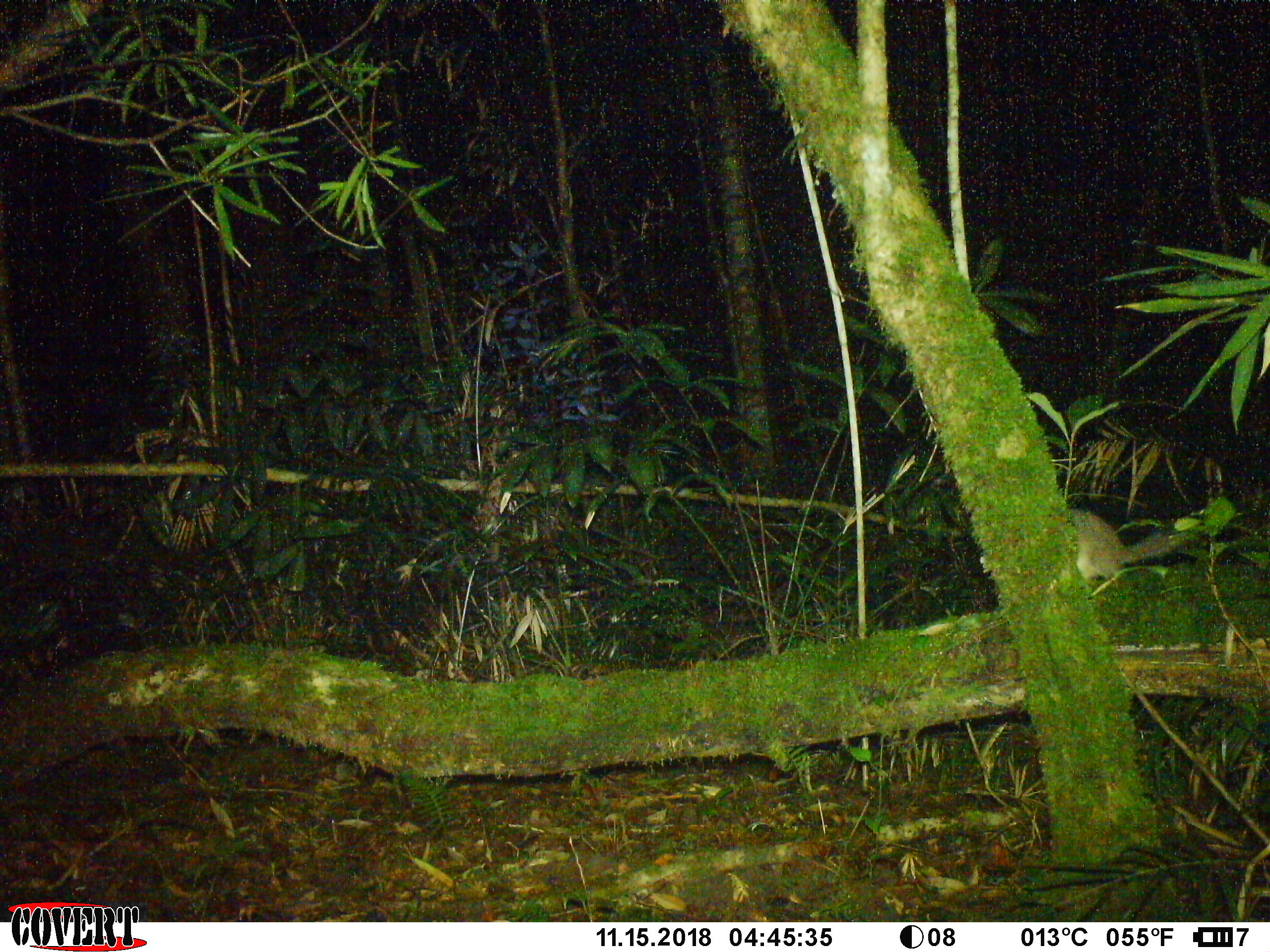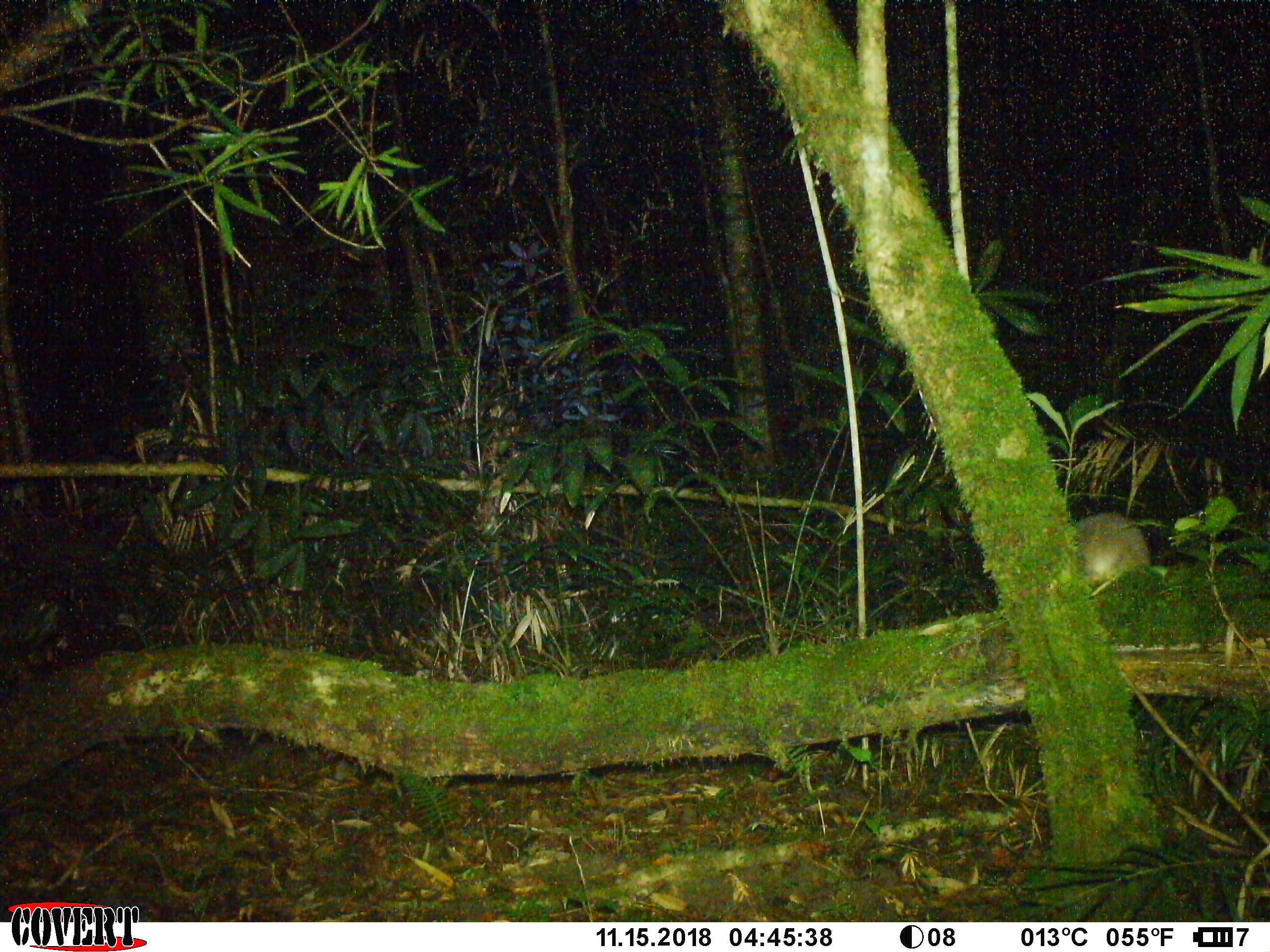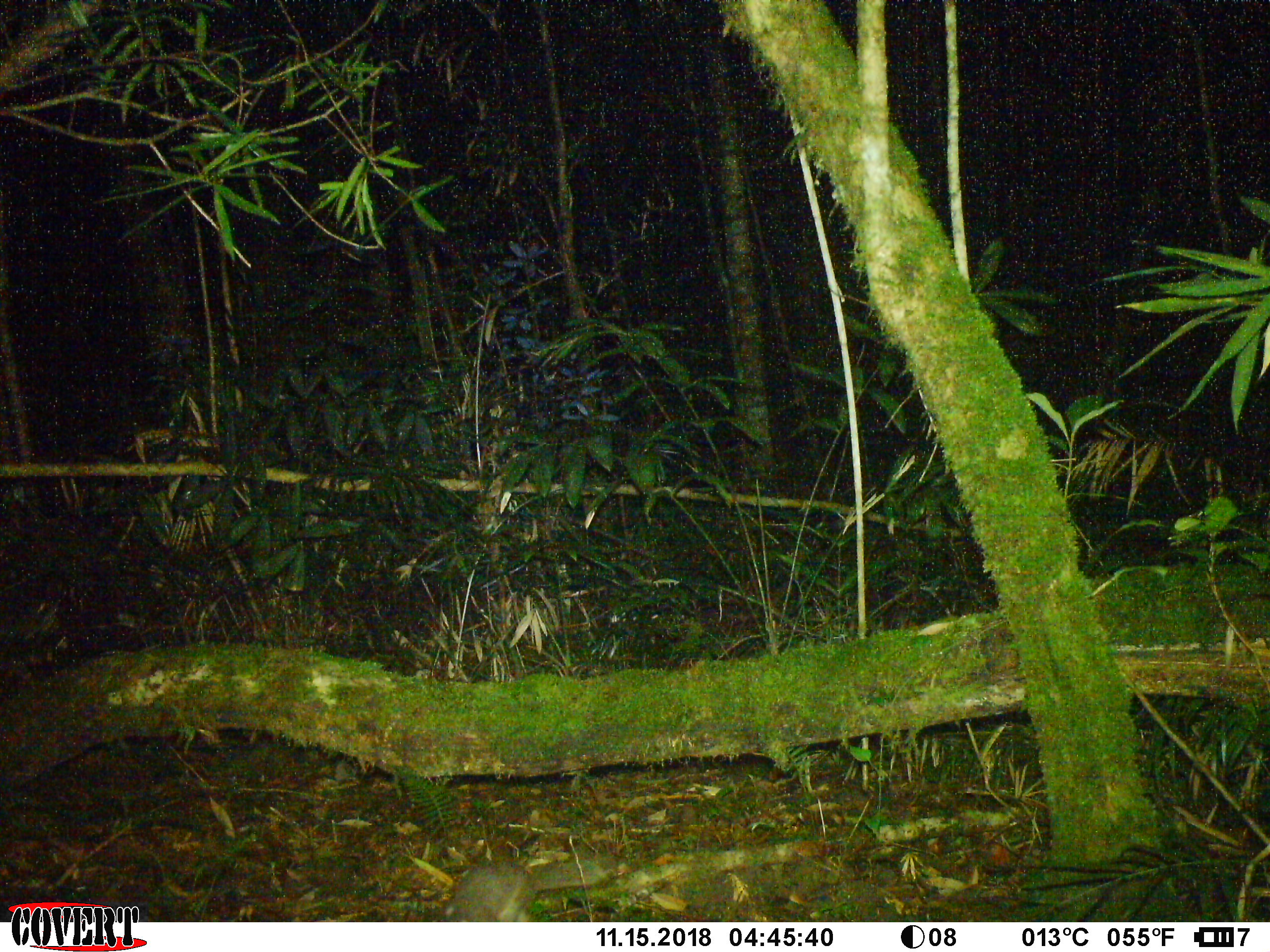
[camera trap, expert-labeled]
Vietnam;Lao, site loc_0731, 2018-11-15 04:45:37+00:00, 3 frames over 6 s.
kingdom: Animalia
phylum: Chordata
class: Mammalia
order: Carnivora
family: Mustelidae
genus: Melogale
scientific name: Melogale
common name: ferret badger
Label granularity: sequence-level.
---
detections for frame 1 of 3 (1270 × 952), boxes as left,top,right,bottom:
ferret badger: 978,508,1183,582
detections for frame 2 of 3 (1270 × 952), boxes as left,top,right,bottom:
ferret badger: 1072,512,1150,586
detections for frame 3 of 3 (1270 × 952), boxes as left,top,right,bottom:
ferret badger: 441,858,605,922